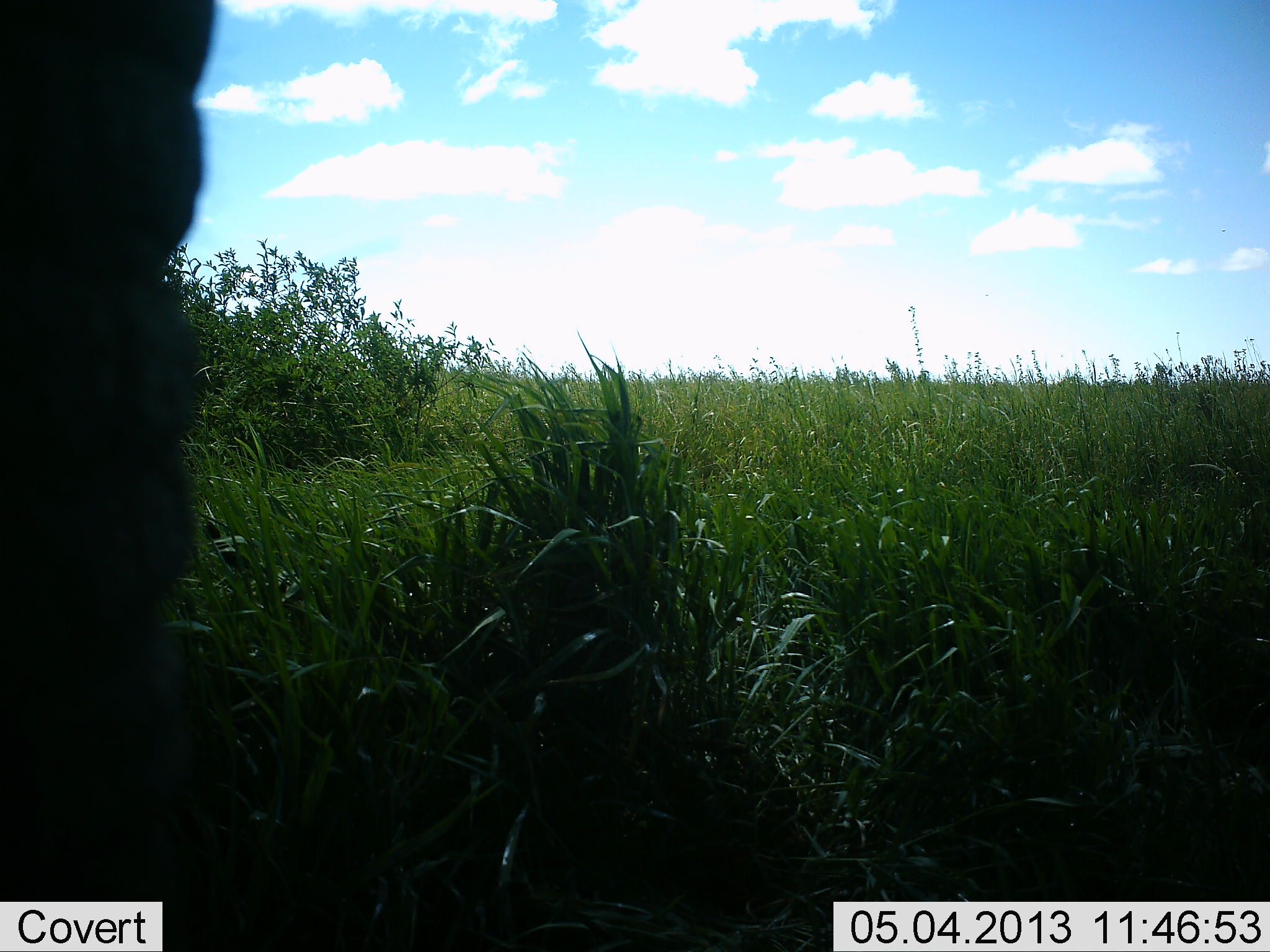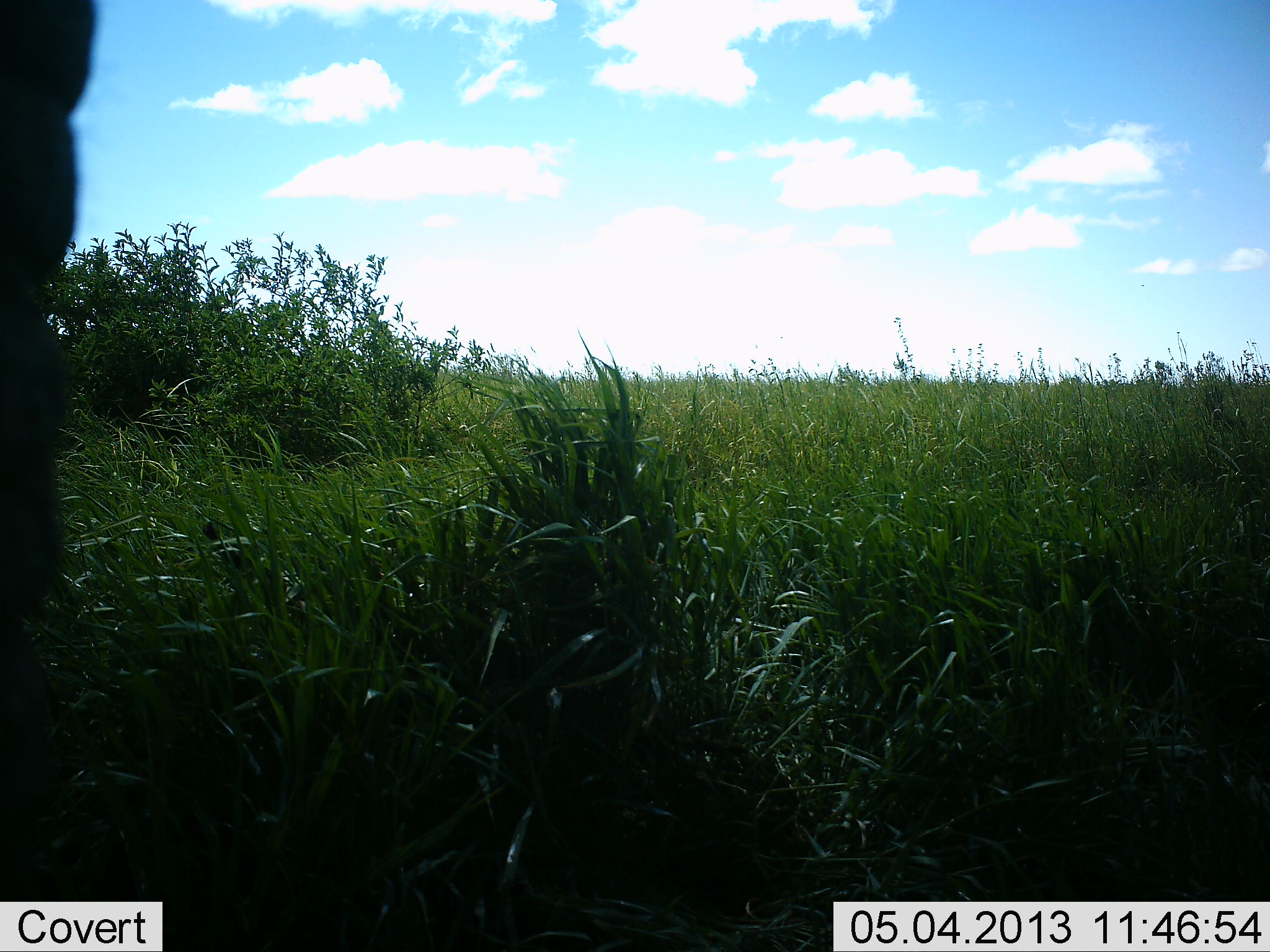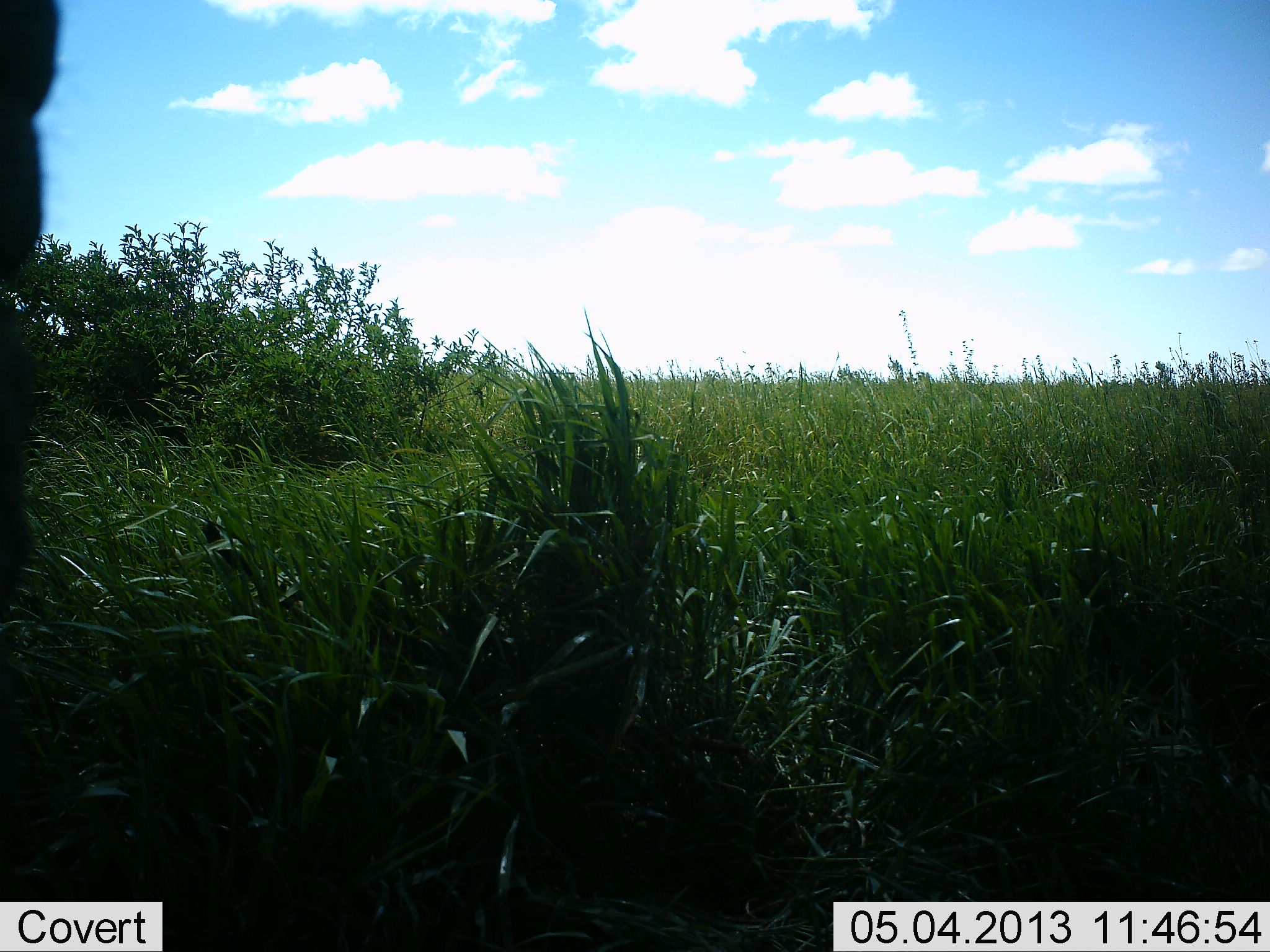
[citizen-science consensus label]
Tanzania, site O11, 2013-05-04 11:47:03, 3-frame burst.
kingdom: Animalia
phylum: Chordata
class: Mammalia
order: Proboscidea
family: Elephantidae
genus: Loxodonta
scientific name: Loxodonta africana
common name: african bush elephant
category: elephant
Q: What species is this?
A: Elephant (african bush elephant) (Loxodonta africana).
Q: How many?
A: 1.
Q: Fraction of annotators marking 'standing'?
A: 60%.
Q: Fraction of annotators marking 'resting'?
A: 0%.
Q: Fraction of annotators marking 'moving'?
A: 40%.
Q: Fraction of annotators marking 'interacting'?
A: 0%.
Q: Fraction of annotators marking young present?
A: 0%.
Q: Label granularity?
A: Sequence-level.